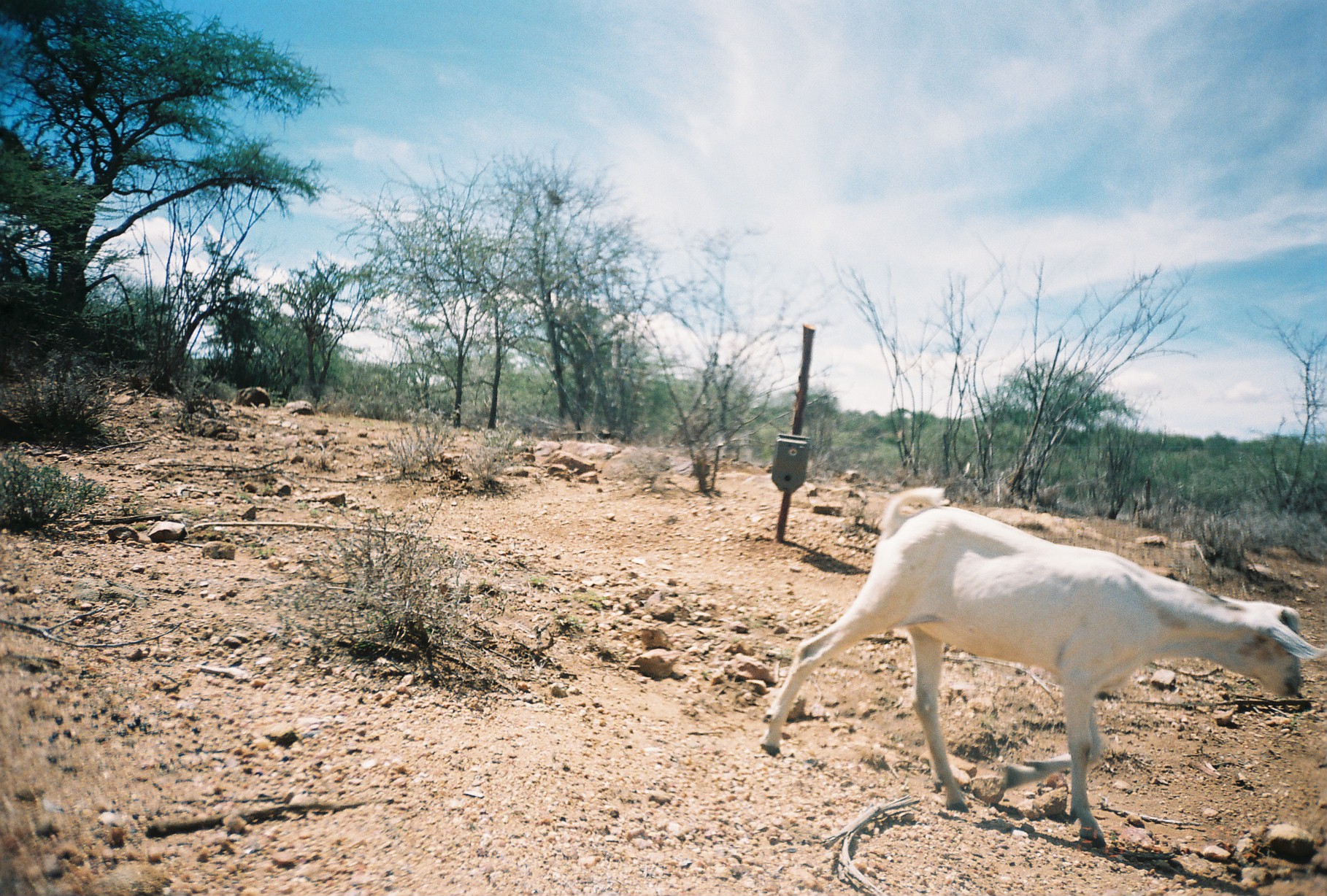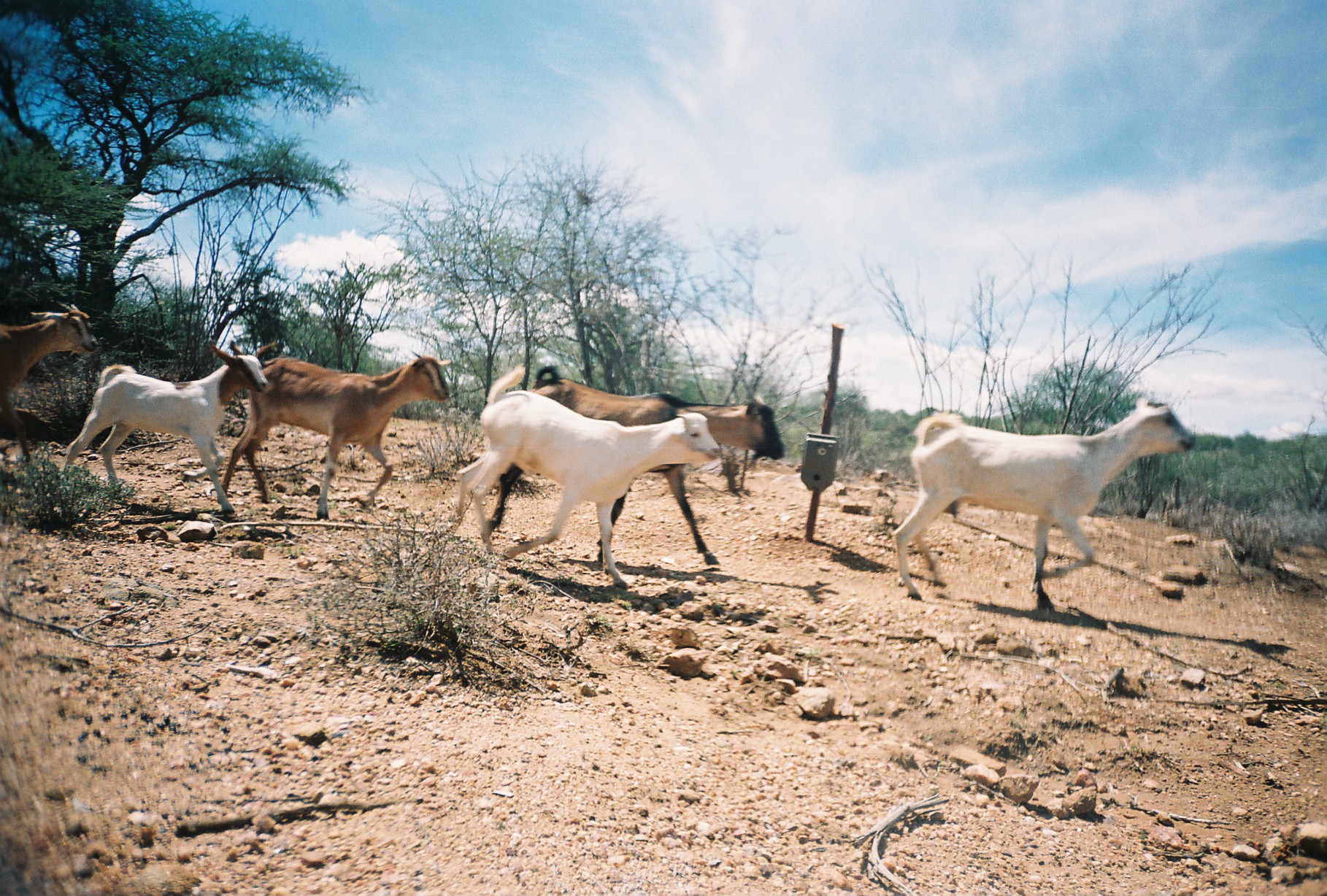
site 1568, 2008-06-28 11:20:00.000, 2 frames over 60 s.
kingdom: Animalia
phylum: Chordata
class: Mammalia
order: Artiodactyla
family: Bovidae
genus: Capra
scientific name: Capra aegagrus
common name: wild goat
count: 1